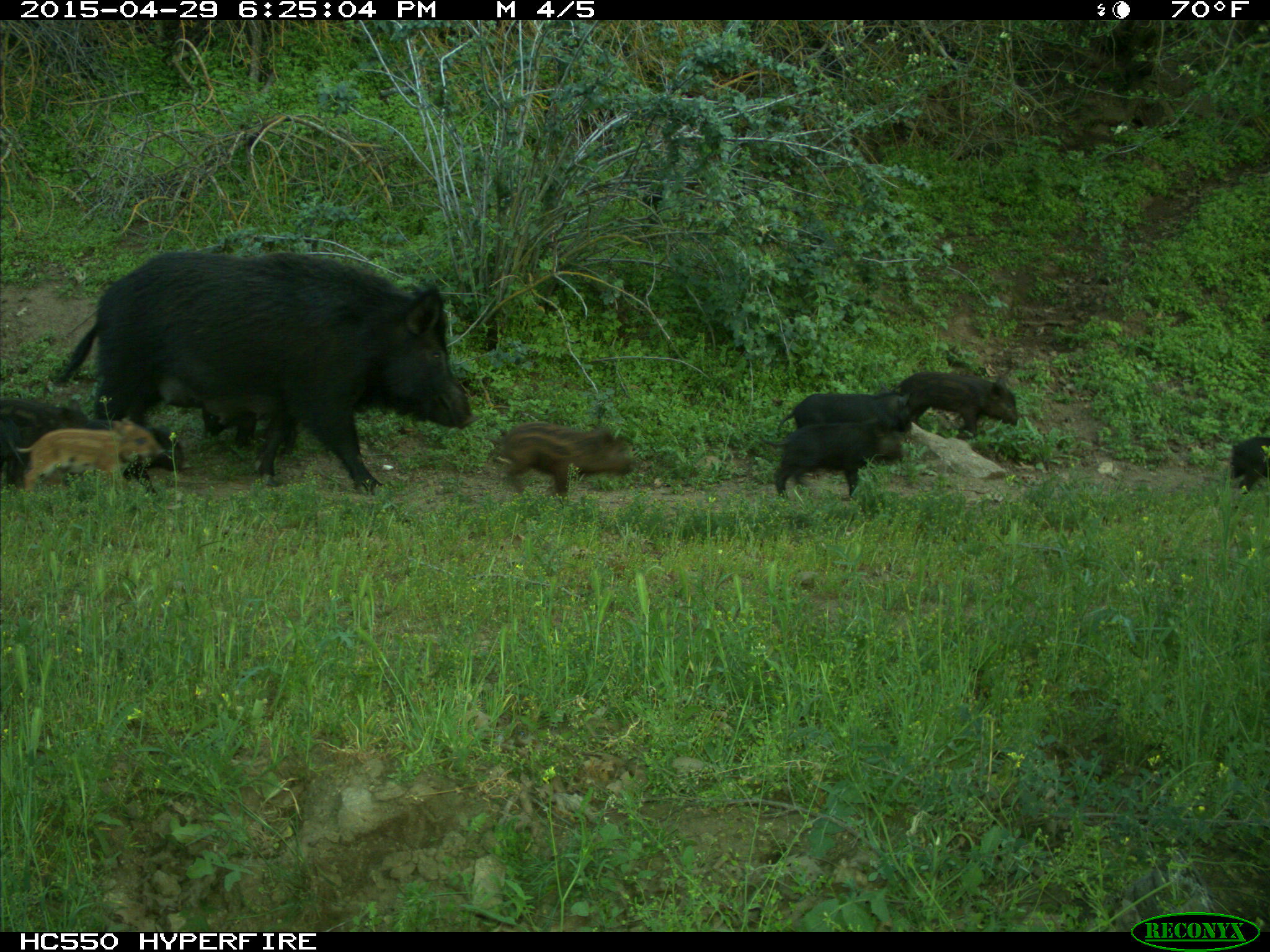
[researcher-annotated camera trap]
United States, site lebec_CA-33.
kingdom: Animalia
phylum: Chordata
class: Mammalia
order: Artiodactyla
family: Suidae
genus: Sus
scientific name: Sus scrofa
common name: wild boar